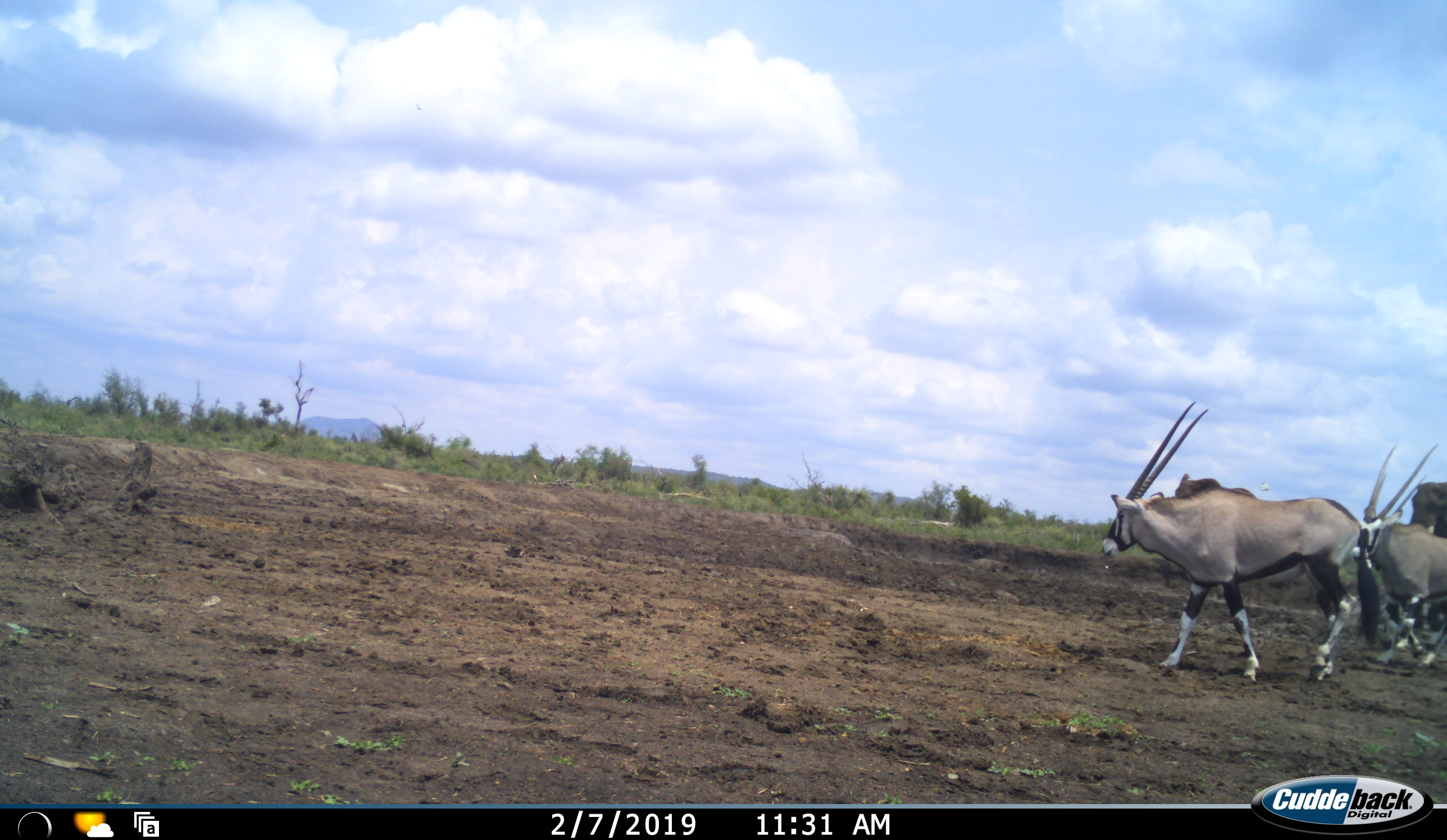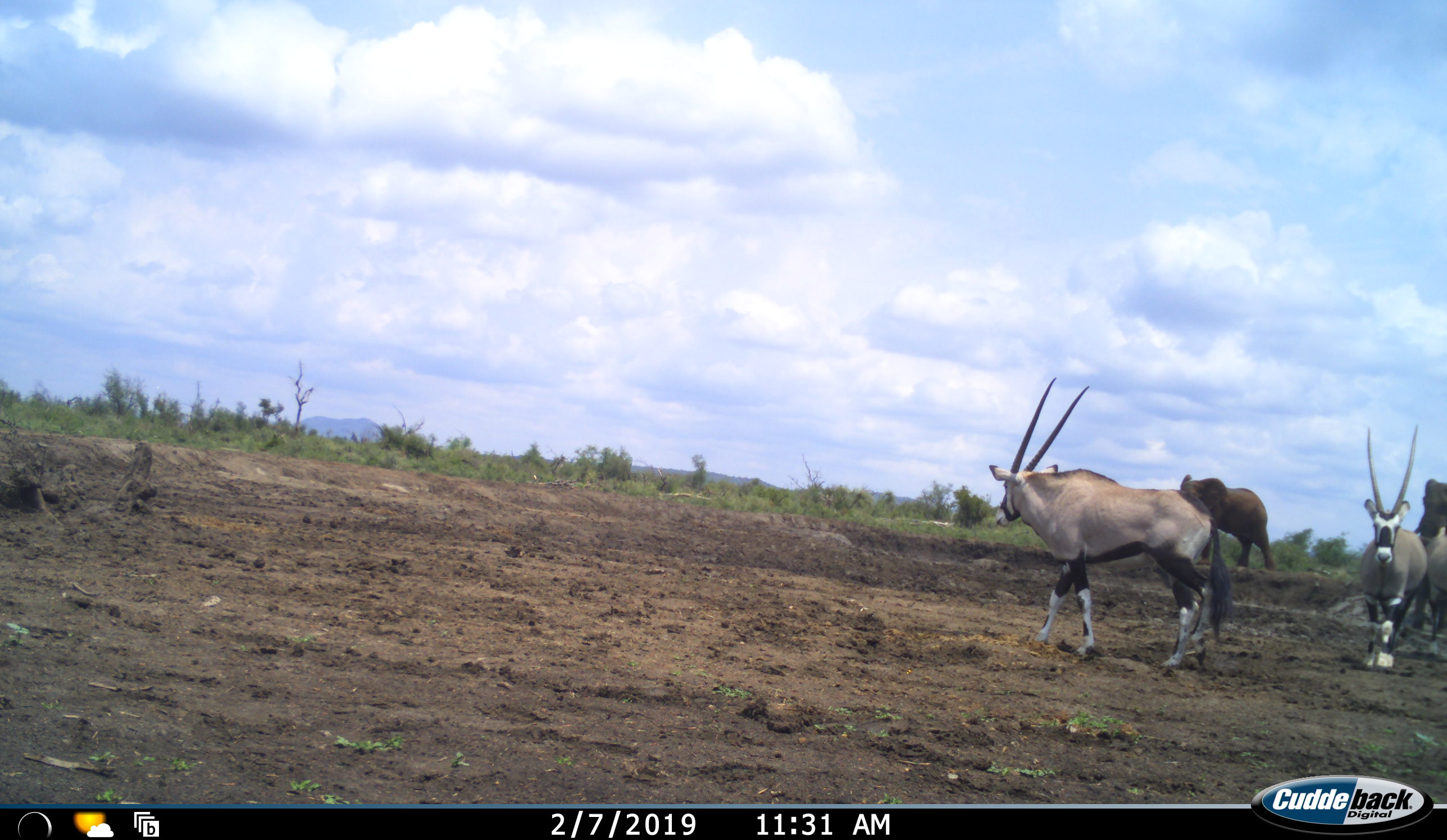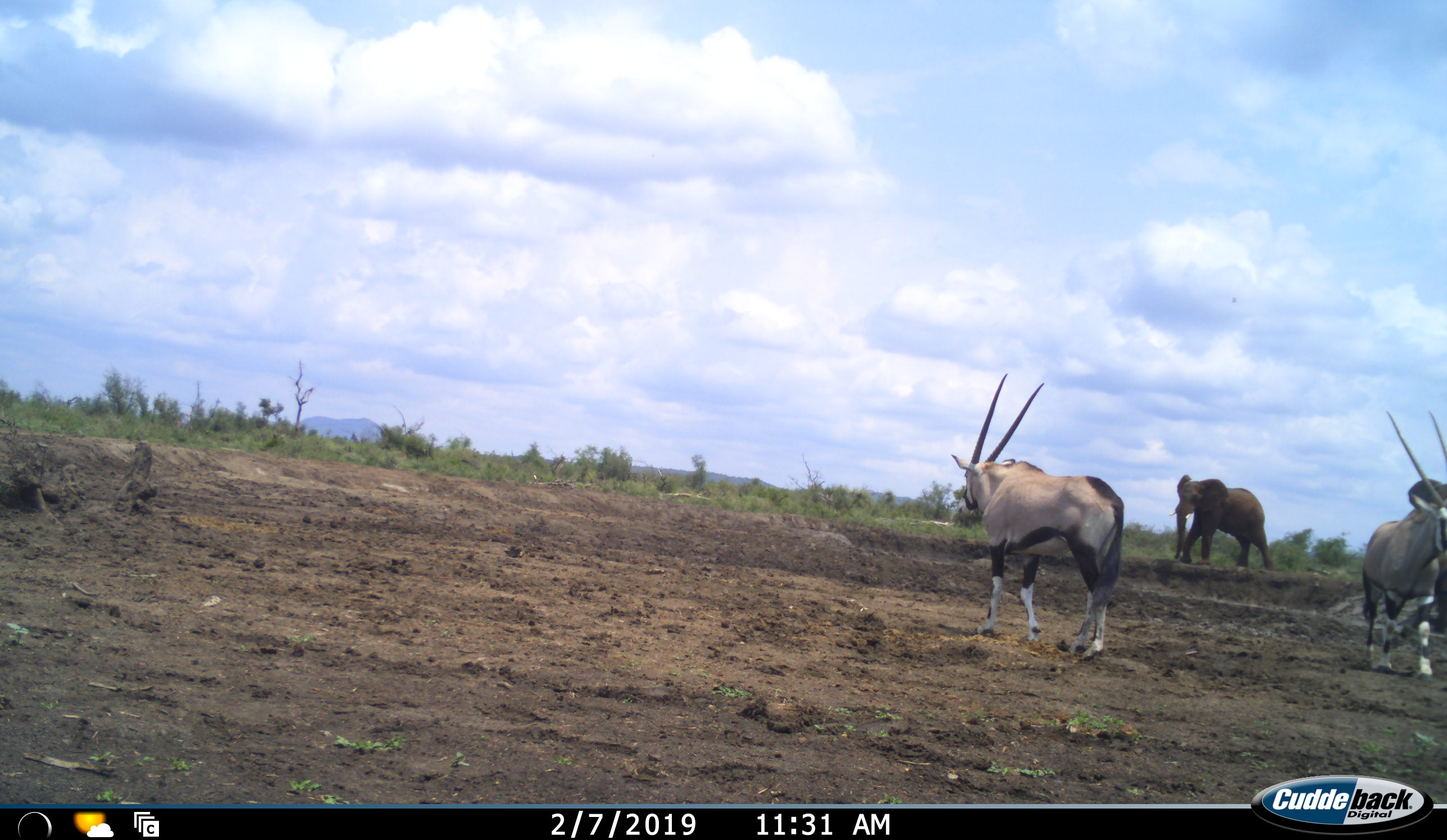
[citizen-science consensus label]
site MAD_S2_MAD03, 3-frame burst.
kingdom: Animalia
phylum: Chordata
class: Mammalia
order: Proboscidea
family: Elephantidae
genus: Loxodonta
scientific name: Loxodonta africana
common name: african bush elephant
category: elephant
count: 2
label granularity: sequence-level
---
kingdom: Animalia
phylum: Chordata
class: Mammalia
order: Artiodactyla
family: Bovidae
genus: Oryx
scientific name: Oryx gazella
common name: gemsbok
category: oryx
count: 2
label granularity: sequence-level